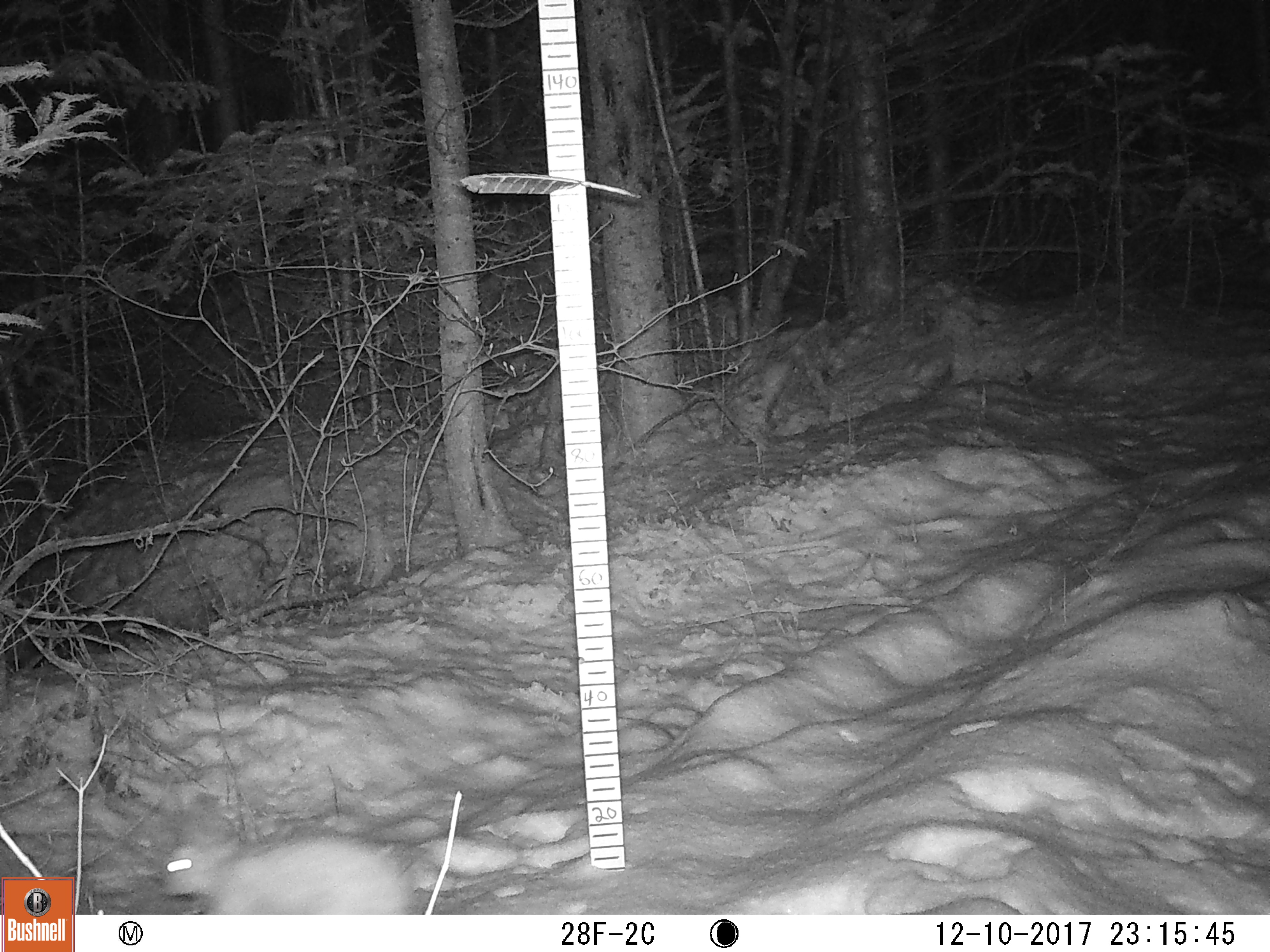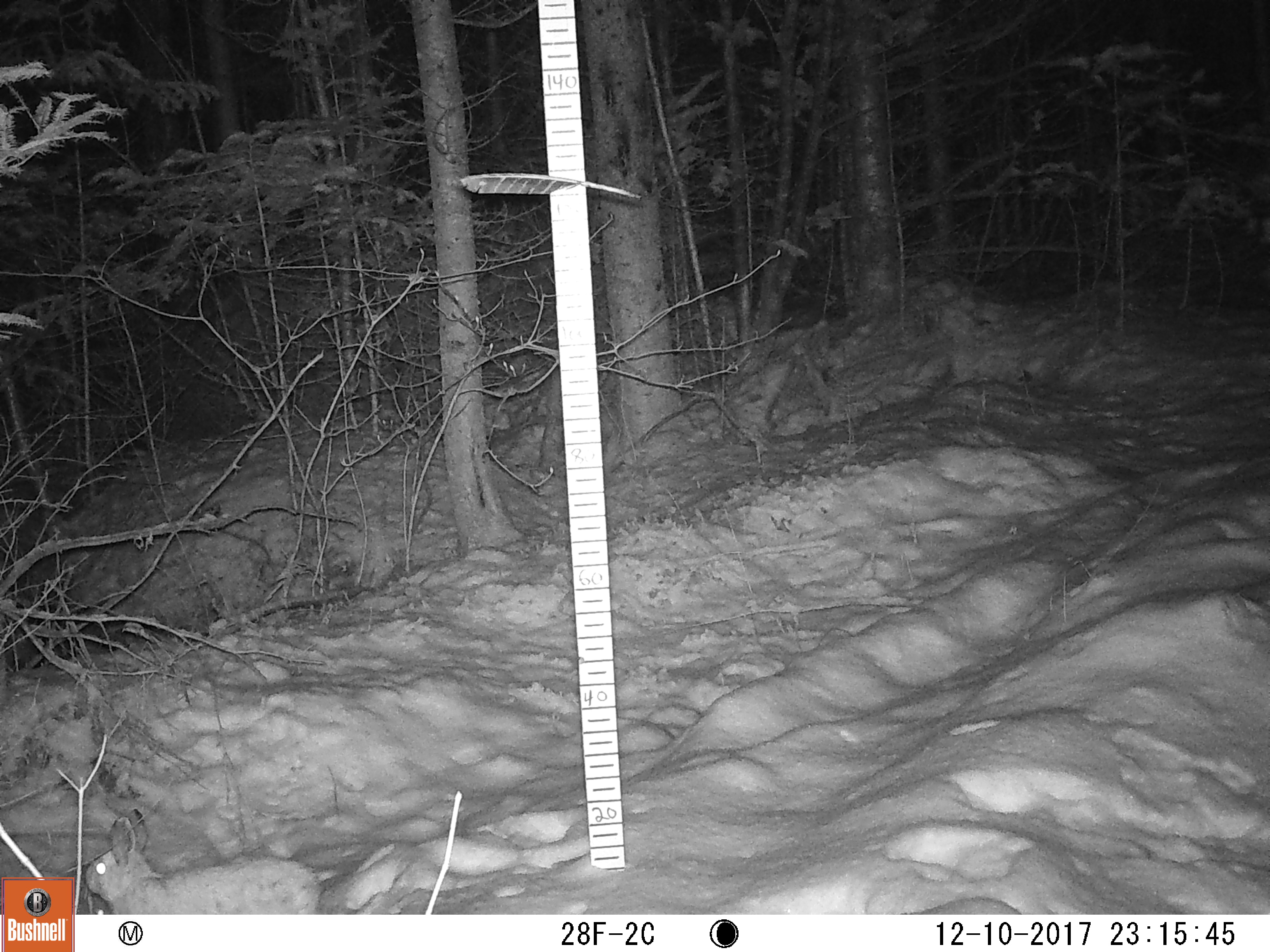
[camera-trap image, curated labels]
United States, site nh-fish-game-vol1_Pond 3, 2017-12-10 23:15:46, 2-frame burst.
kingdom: Animalia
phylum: Chordata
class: Mammalia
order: Lagomorpha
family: Leporidae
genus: Lepus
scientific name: Lepus americanus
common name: snowshoe hare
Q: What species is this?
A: Snowshoe hare (Lepus americanus).